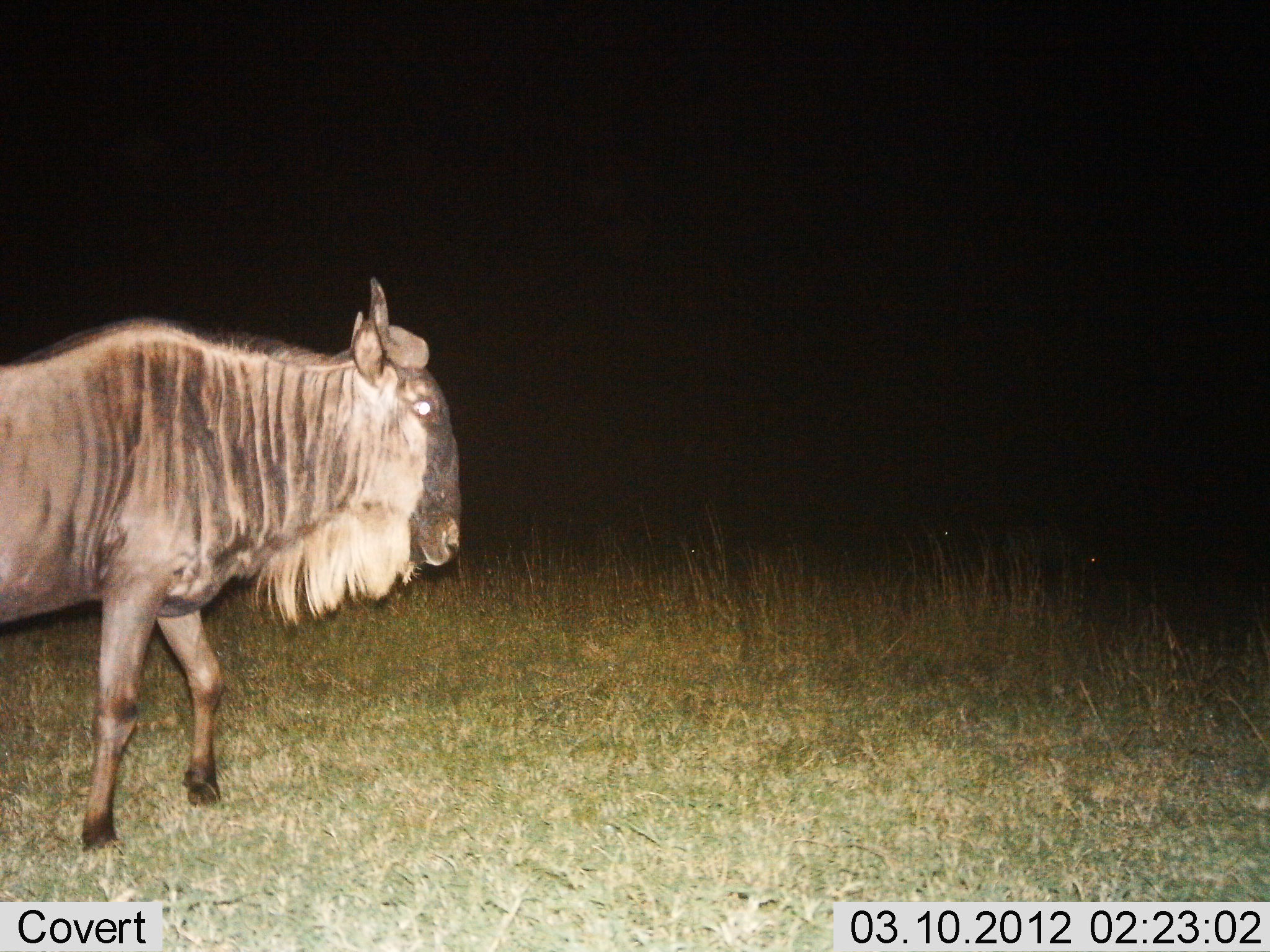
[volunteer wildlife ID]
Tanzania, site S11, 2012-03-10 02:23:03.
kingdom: Animalia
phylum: Chordata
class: Mammalia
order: Artiodactyla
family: Bovidae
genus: Connochaetes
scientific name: Connochaetes taurinus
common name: blue wildebeest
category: wildebeest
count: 1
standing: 38%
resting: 0%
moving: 67%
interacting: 5%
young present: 0%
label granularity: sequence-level